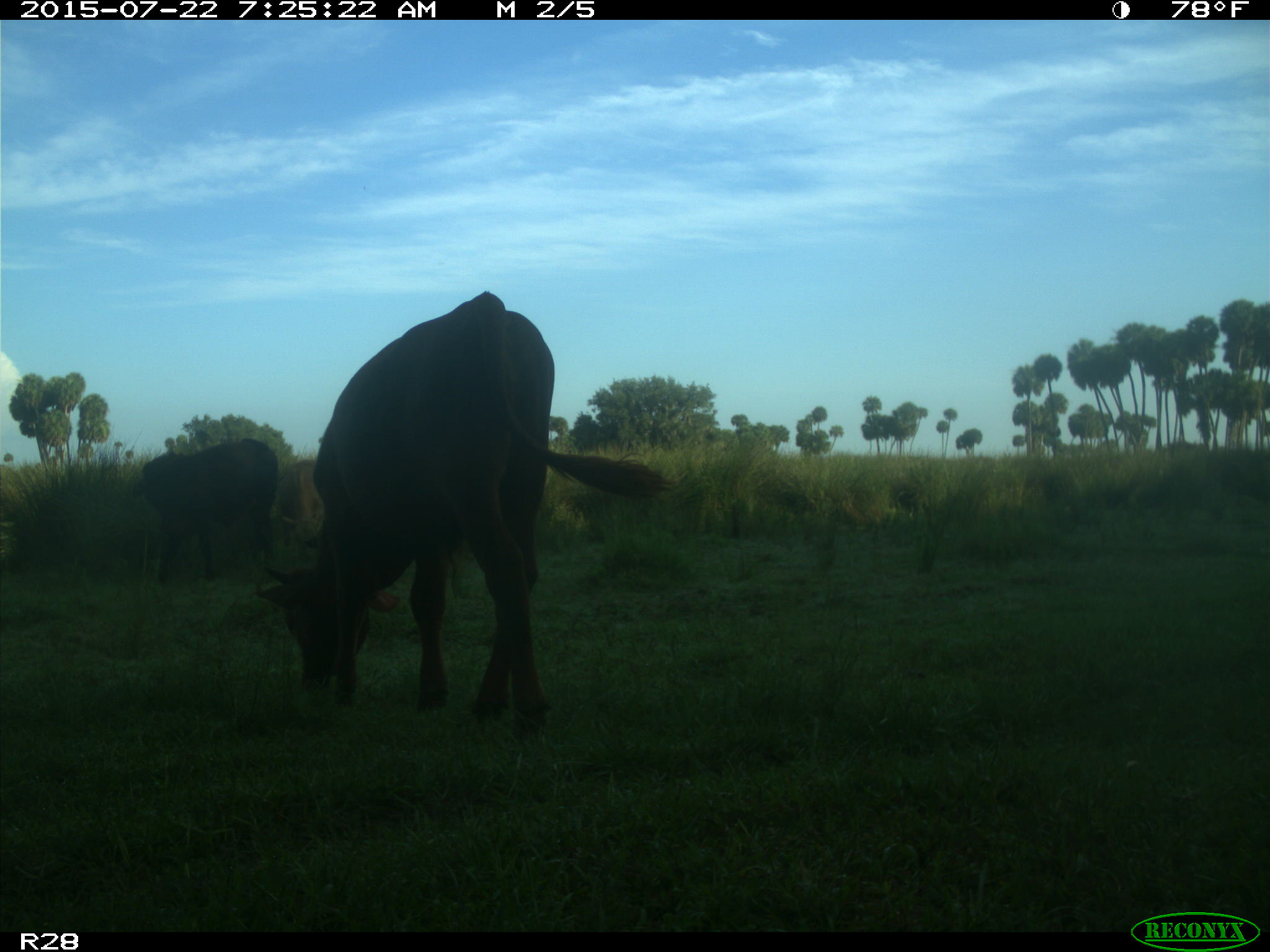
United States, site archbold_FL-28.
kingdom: Animalia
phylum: Chordata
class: Mammalia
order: Artiodactyla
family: Bovidae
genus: Bos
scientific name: Bos taurus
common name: domestic cow